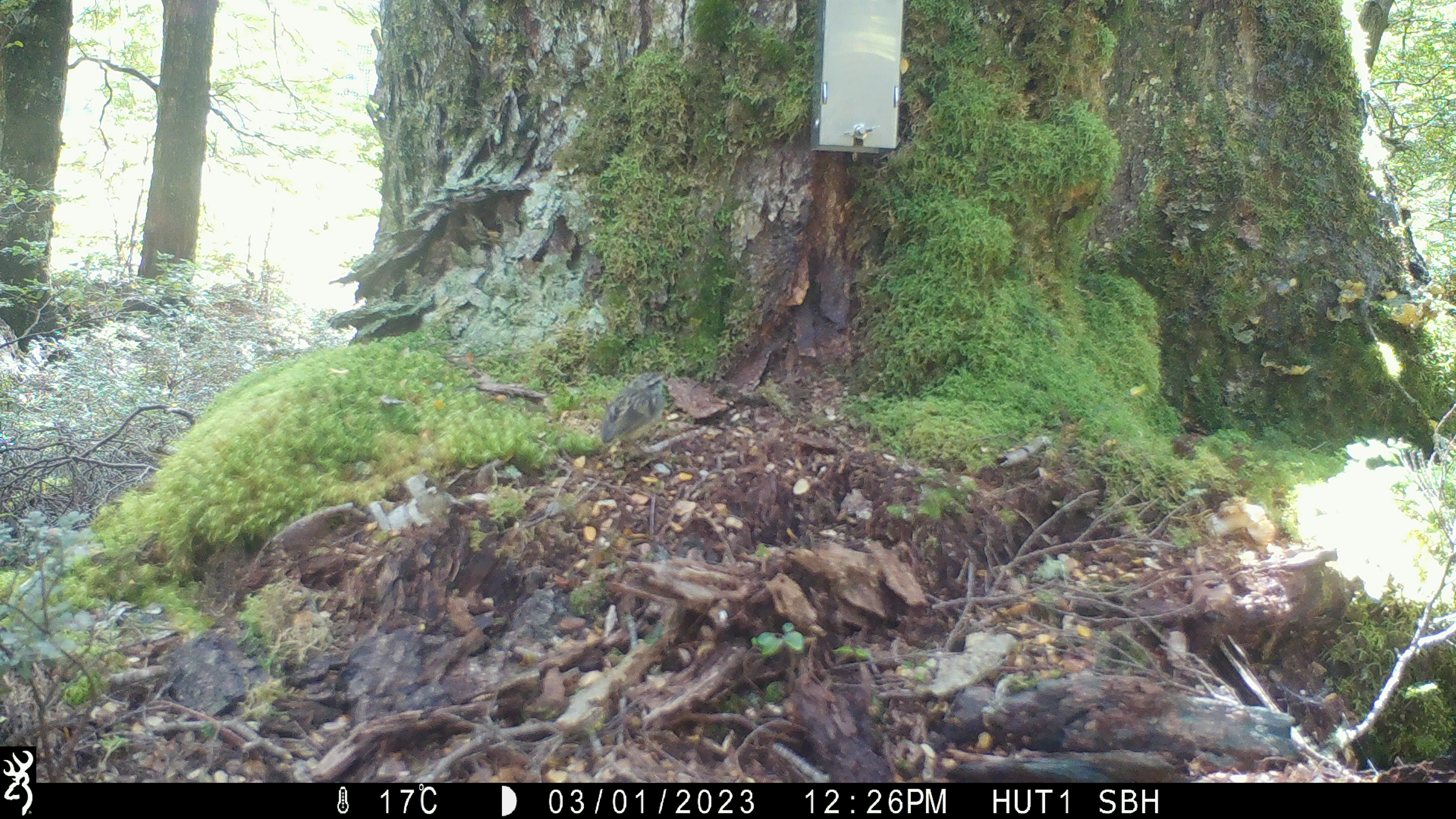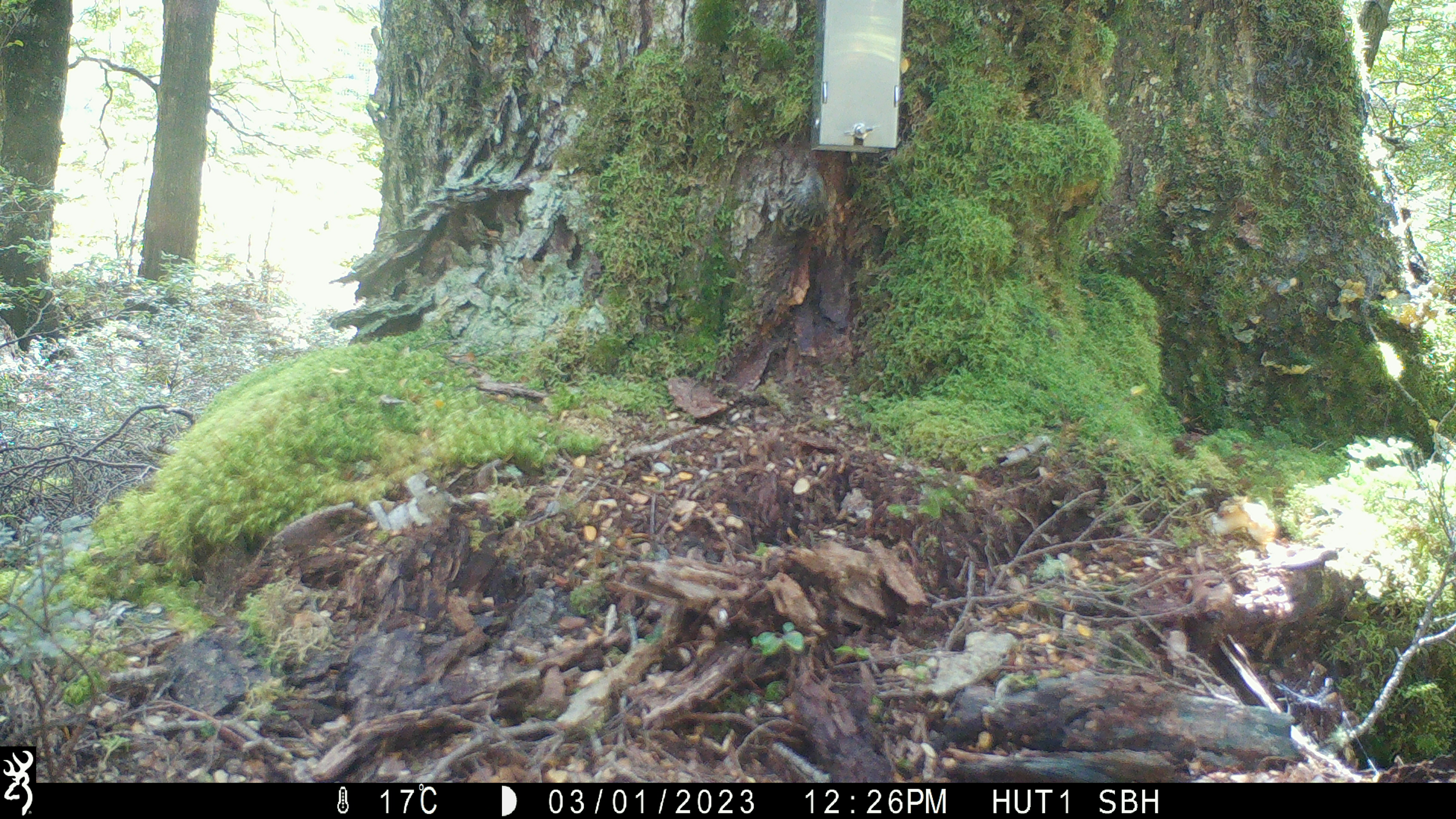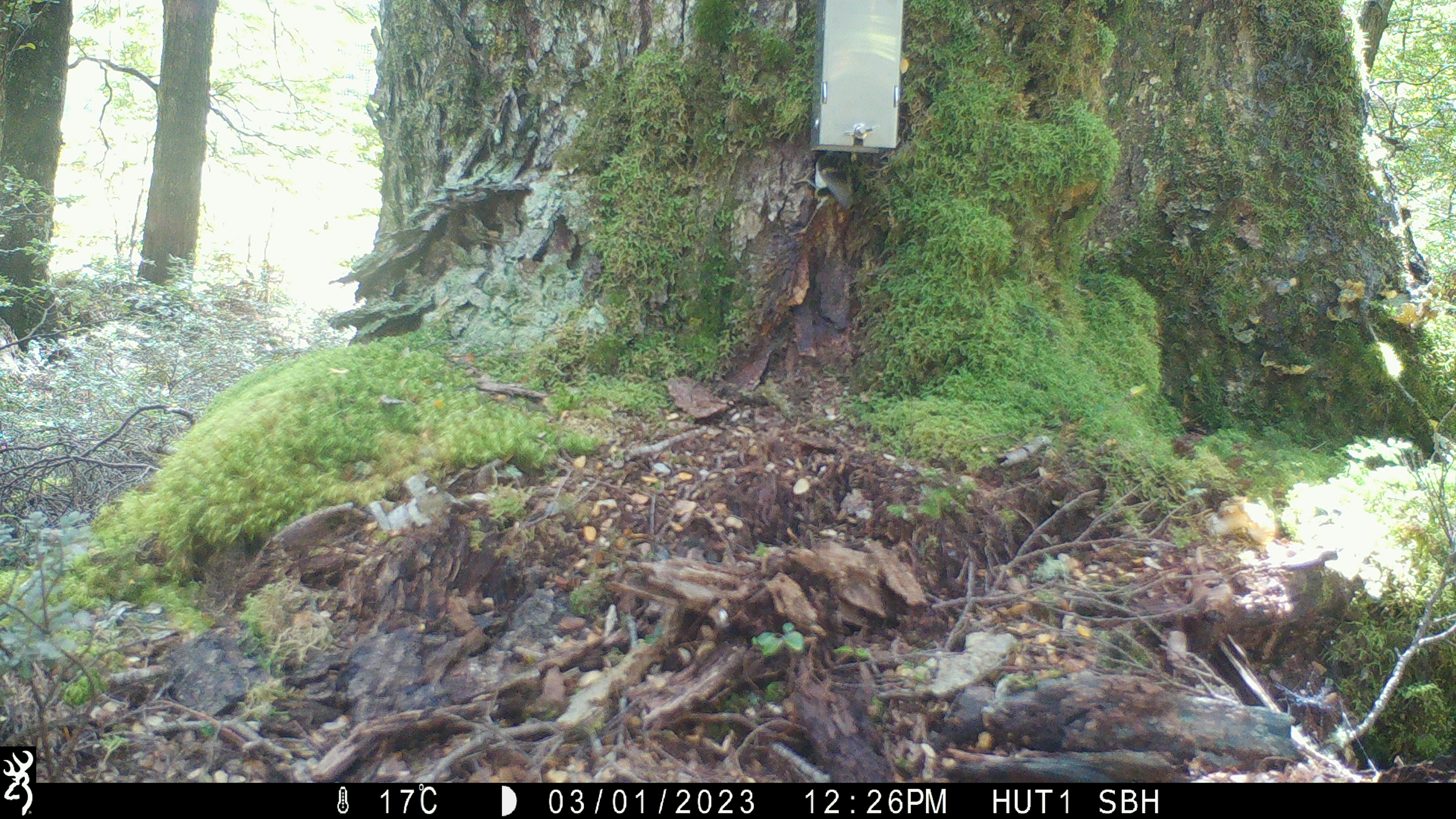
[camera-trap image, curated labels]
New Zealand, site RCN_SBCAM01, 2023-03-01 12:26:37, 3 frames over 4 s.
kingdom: Animalia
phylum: Chordata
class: Aves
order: Passeriformes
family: Acanthisittidae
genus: Acanthisitta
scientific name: Acanthisitta chloris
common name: rifleman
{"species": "rifleman (Acanthisitta chloris)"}